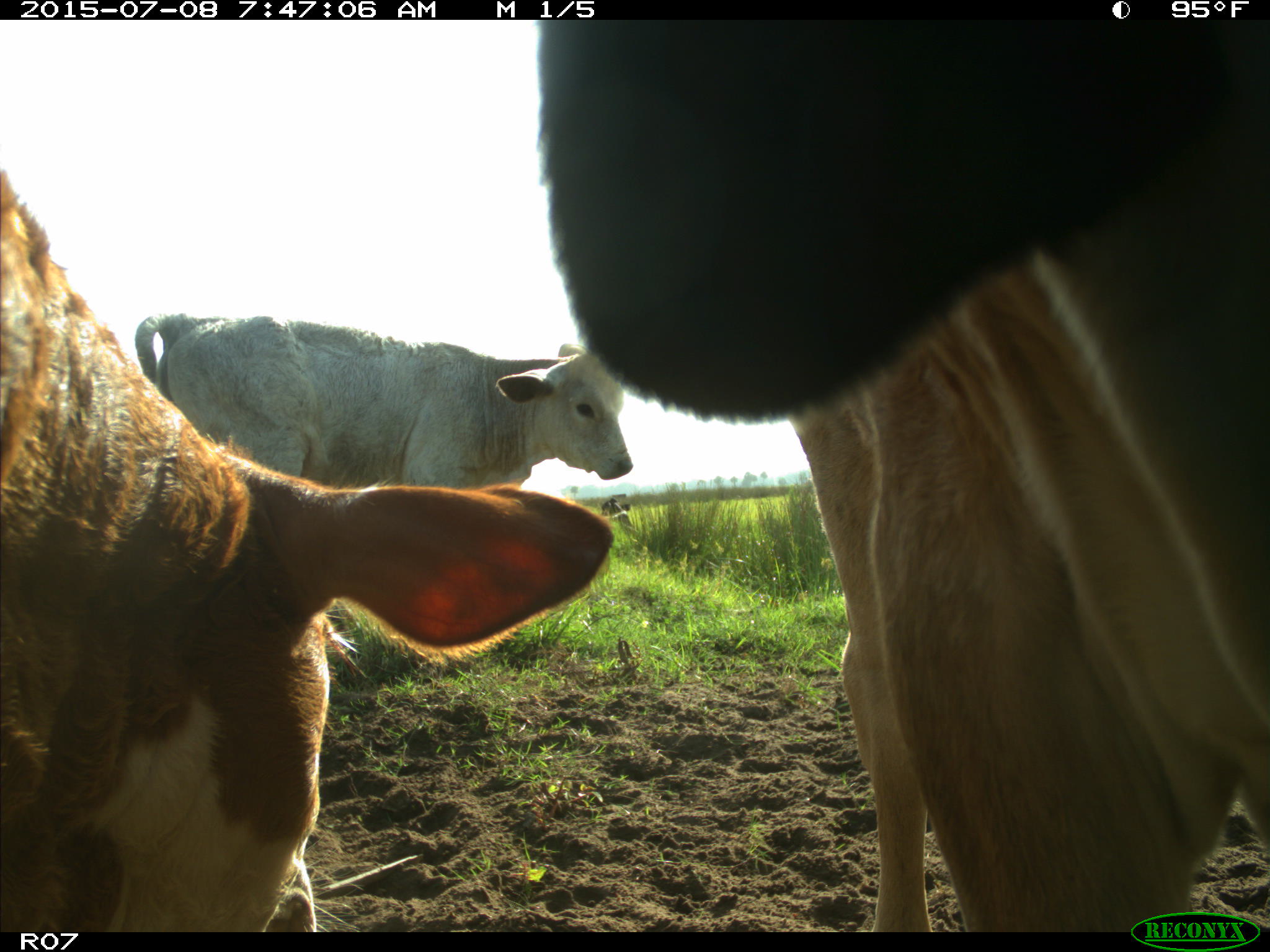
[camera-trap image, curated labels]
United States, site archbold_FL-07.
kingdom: Animalia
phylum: Chordata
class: Mammalia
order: Artiodactyla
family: Bovidae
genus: Bos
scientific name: Bos taurus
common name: domestic cow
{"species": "Bos taurus (domestic cow)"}